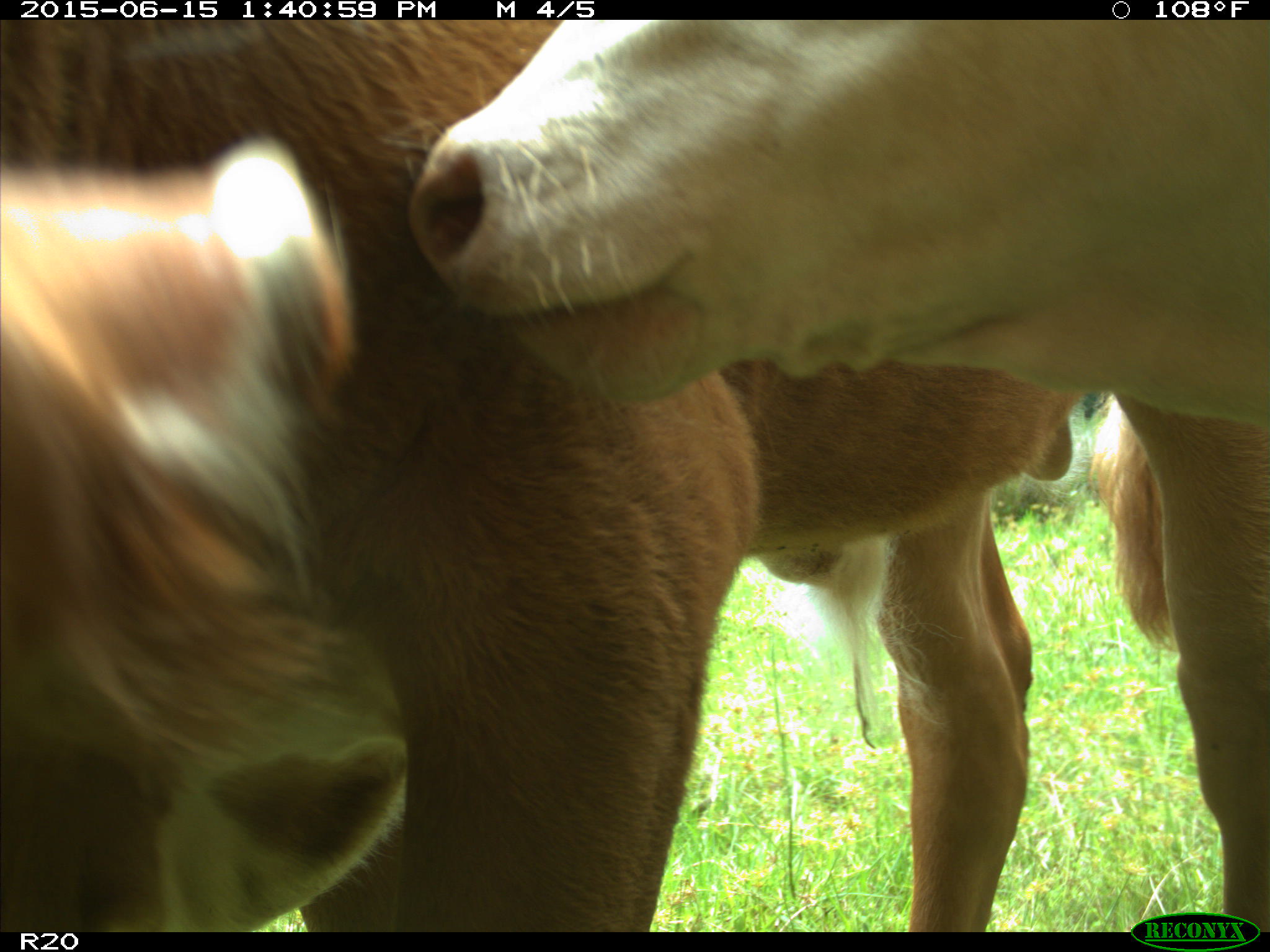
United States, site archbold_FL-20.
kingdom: Animalia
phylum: Chordata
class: Mammalia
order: Artiodactyla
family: Bovidae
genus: Bos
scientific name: Bos taurus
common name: domestic cow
Bos taurus (domestic cow).